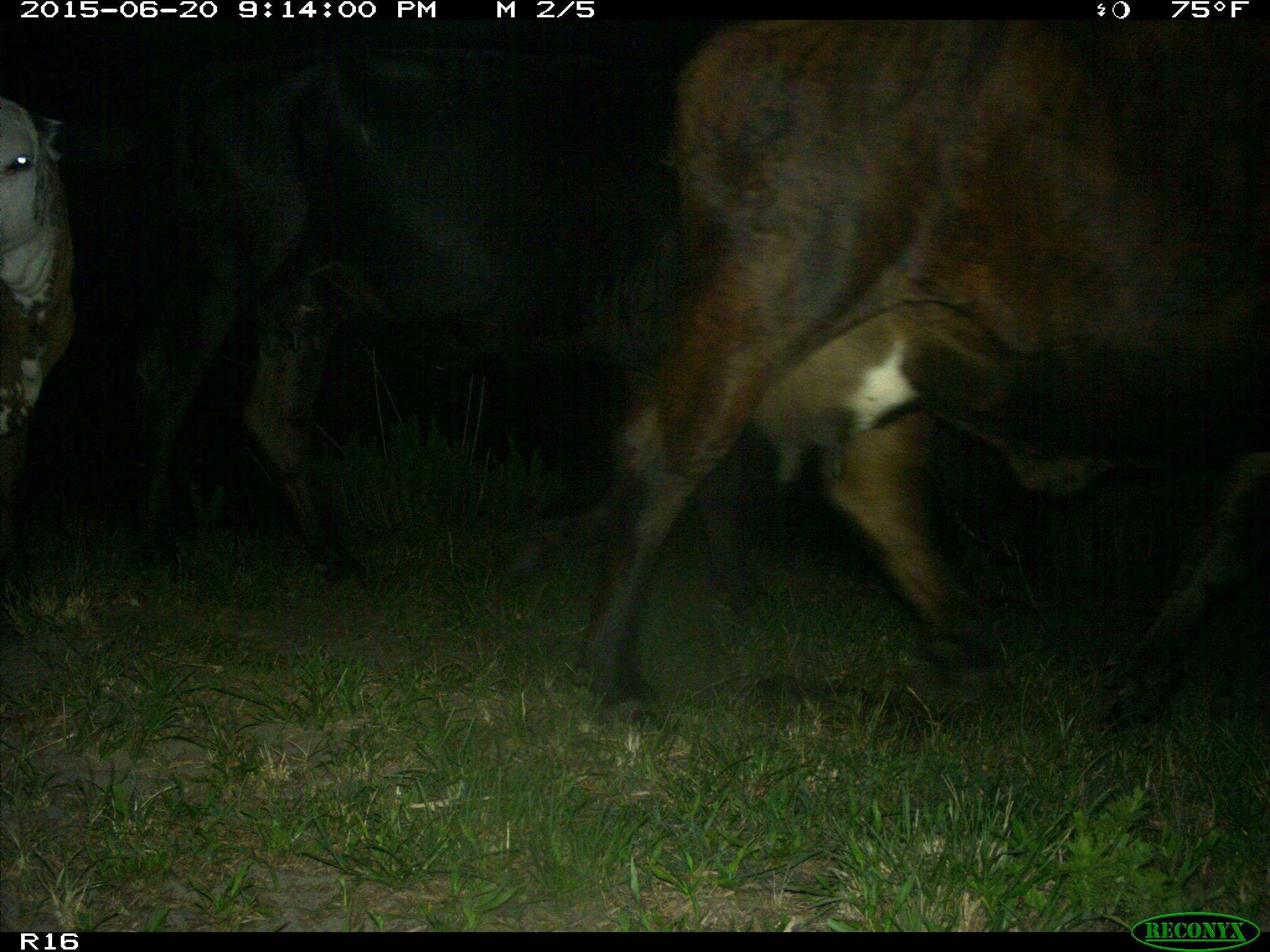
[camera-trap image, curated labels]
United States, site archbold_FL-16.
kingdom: Animalia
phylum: Chordata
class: Mammalia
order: Artiodactyla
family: Bovidae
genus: Bos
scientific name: Bos taurus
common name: domestic cow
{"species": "Bos taurus (domestic cow)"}